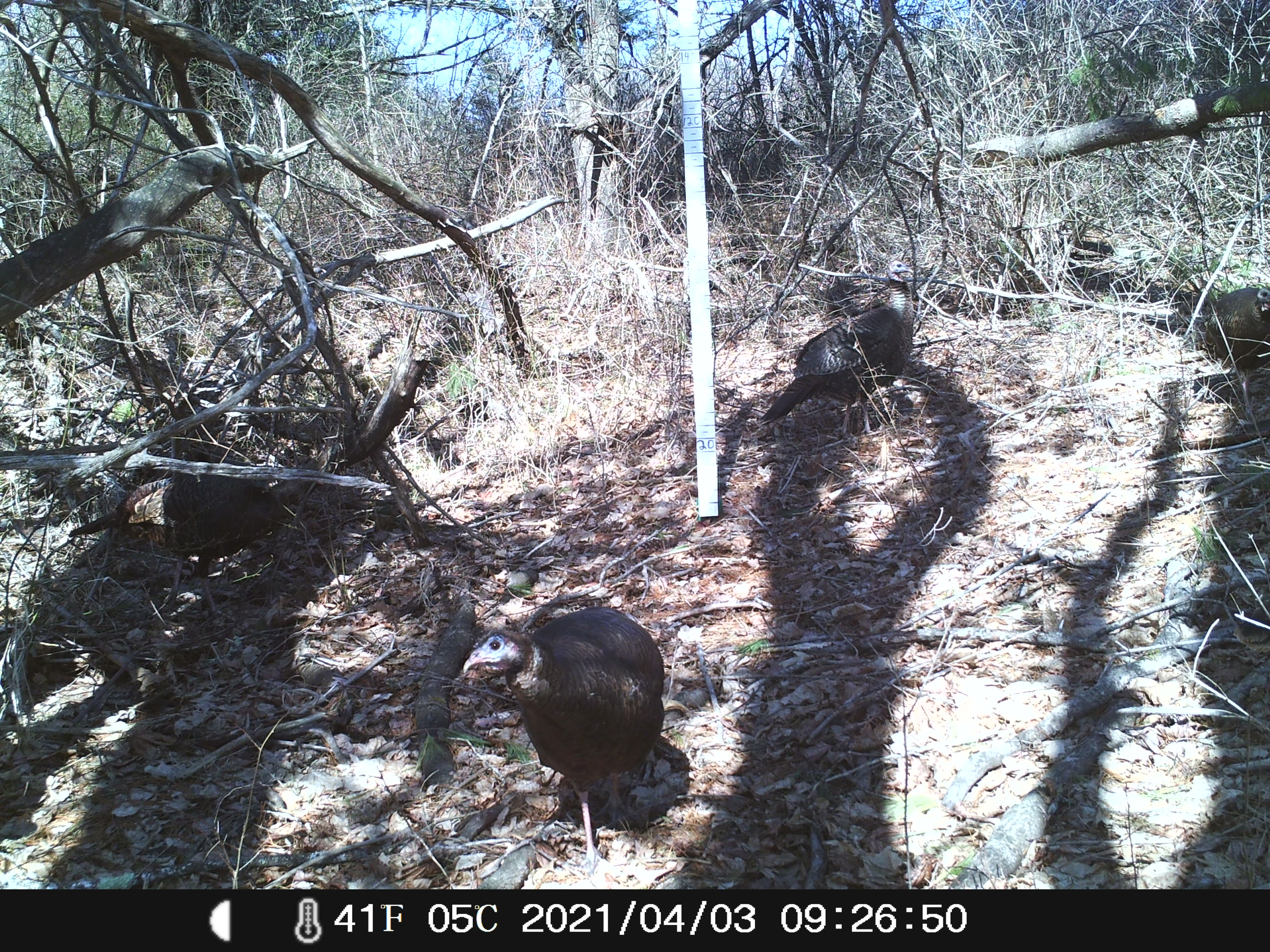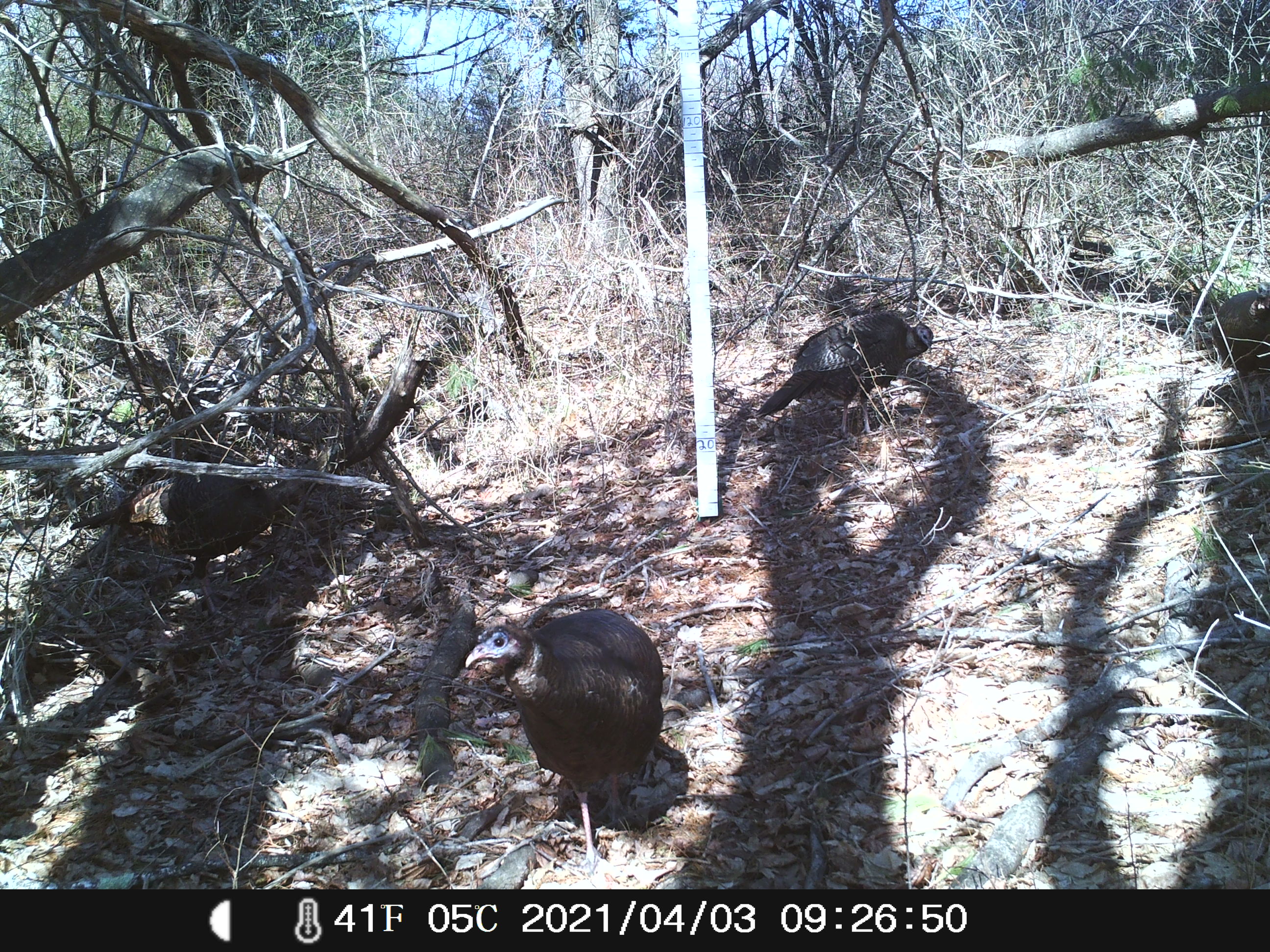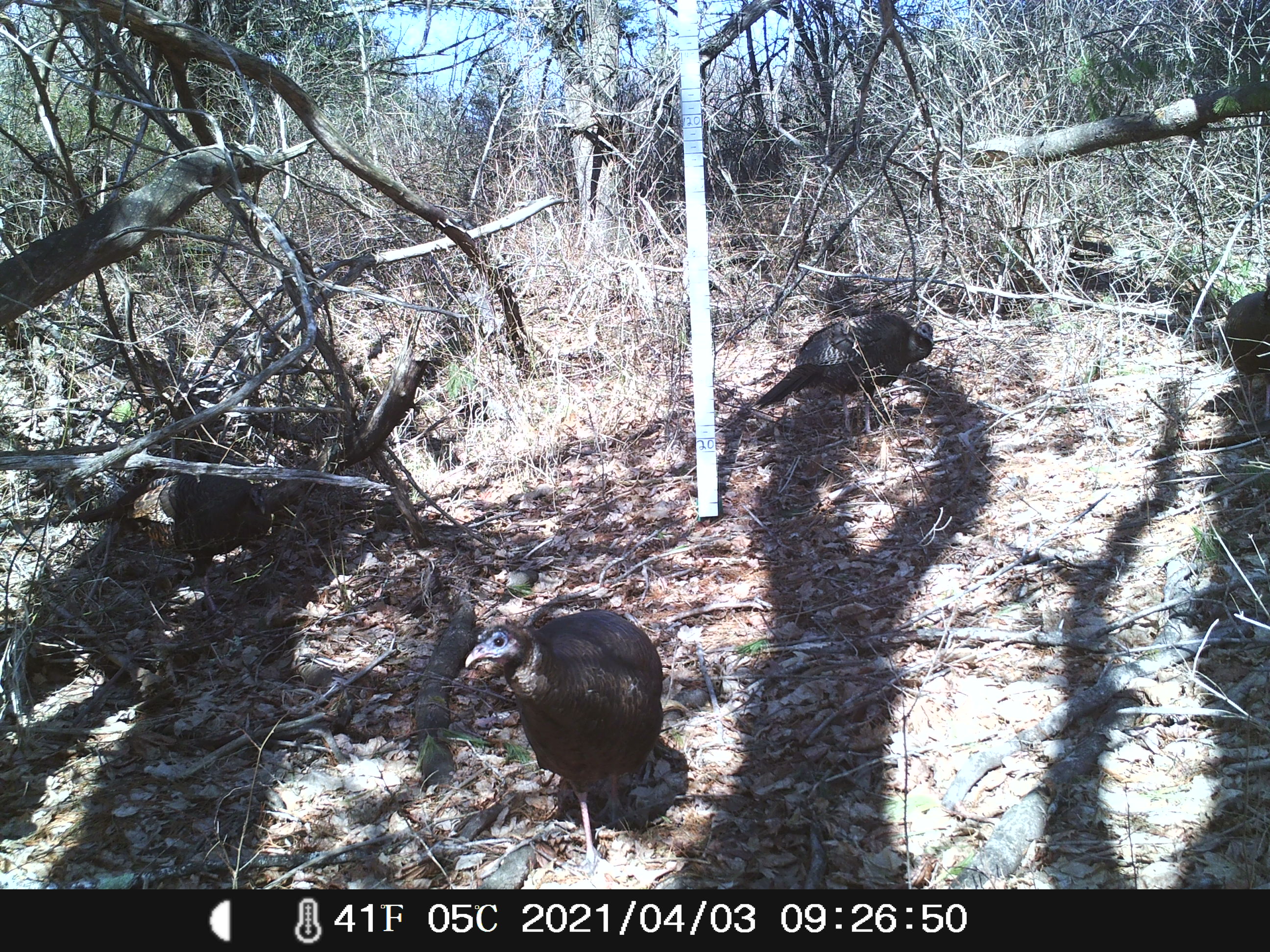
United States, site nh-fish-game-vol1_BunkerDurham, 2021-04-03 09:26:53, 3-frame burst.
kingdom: Animalia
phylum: Chordata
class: Aves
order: Galliformes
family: Phasianidae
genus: Meleagris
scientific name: Meleagris gallopavo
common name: wild turkey